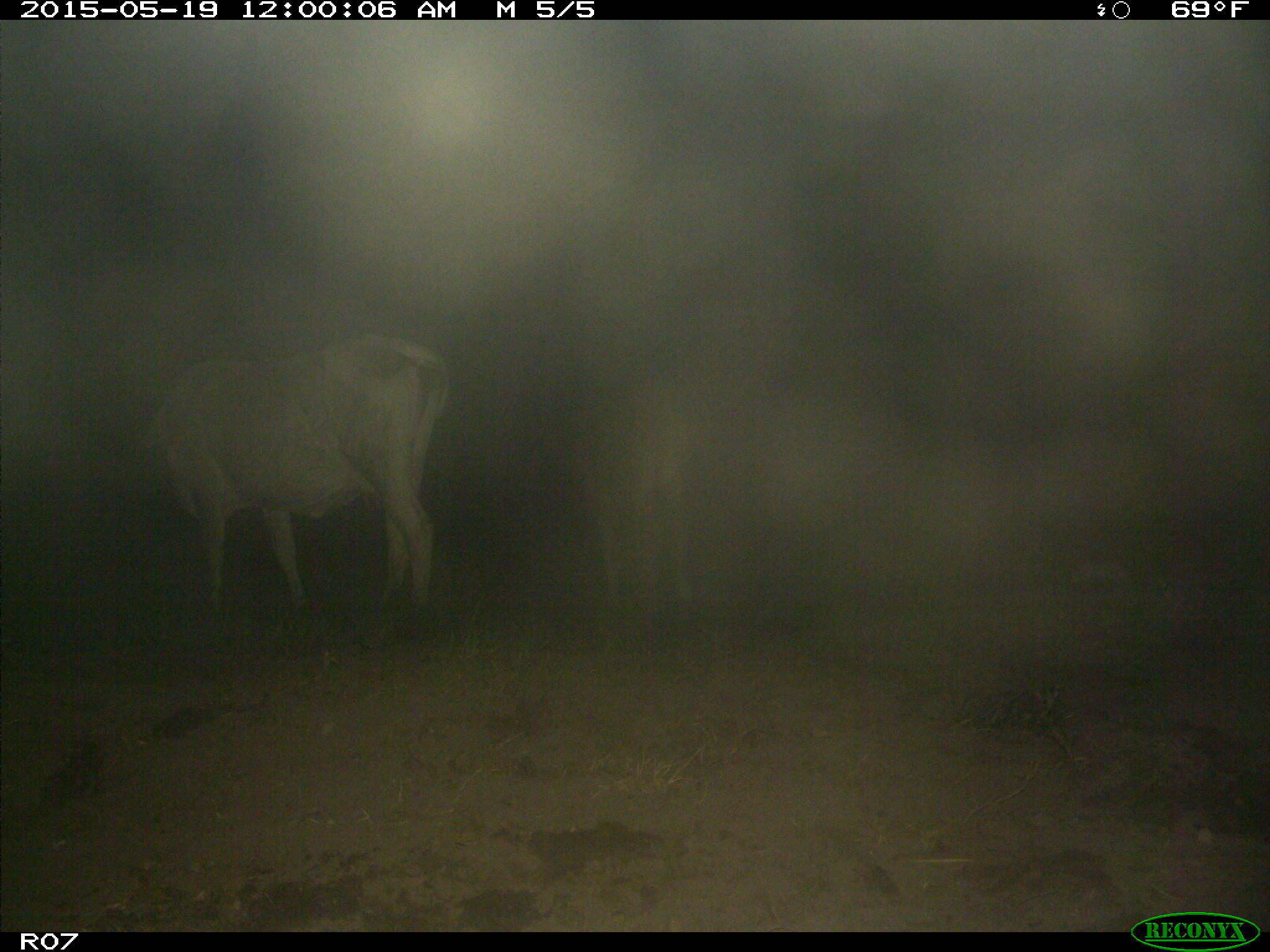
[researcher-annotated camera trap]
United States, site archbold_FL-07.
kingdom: Animalia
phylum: Chordata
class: Mammalia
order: Artiodactyla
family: Bovidae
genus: Bos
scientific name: Bos taurus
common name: domestic cow